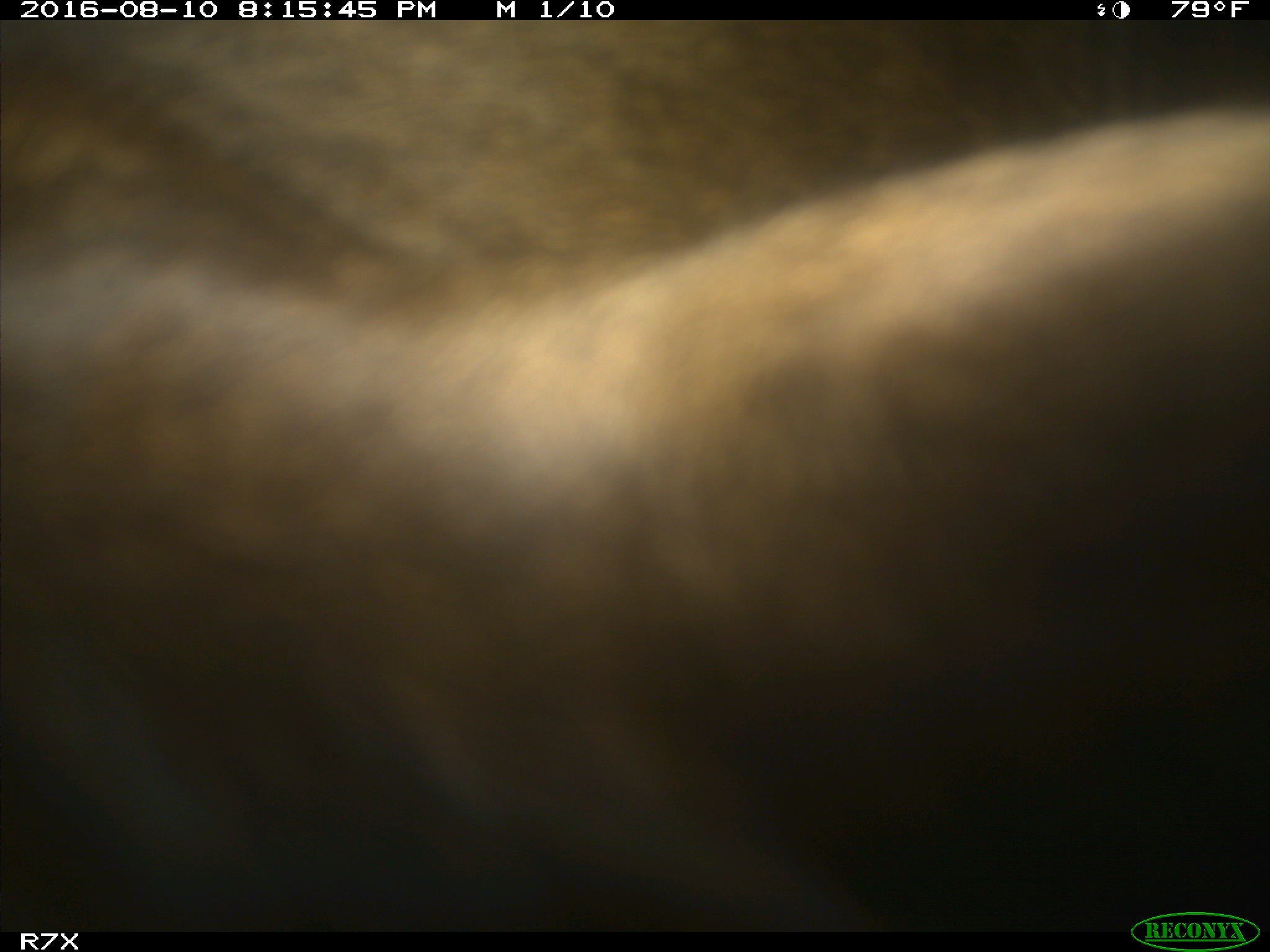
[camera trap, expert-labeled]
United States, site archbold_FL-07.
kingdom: Animalia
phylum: Chordata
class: Mammalia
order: Artiodactyla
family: Bovidae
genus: Bos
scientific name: Bos taurus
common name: domestic cow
Bos taurus (domestic cow).